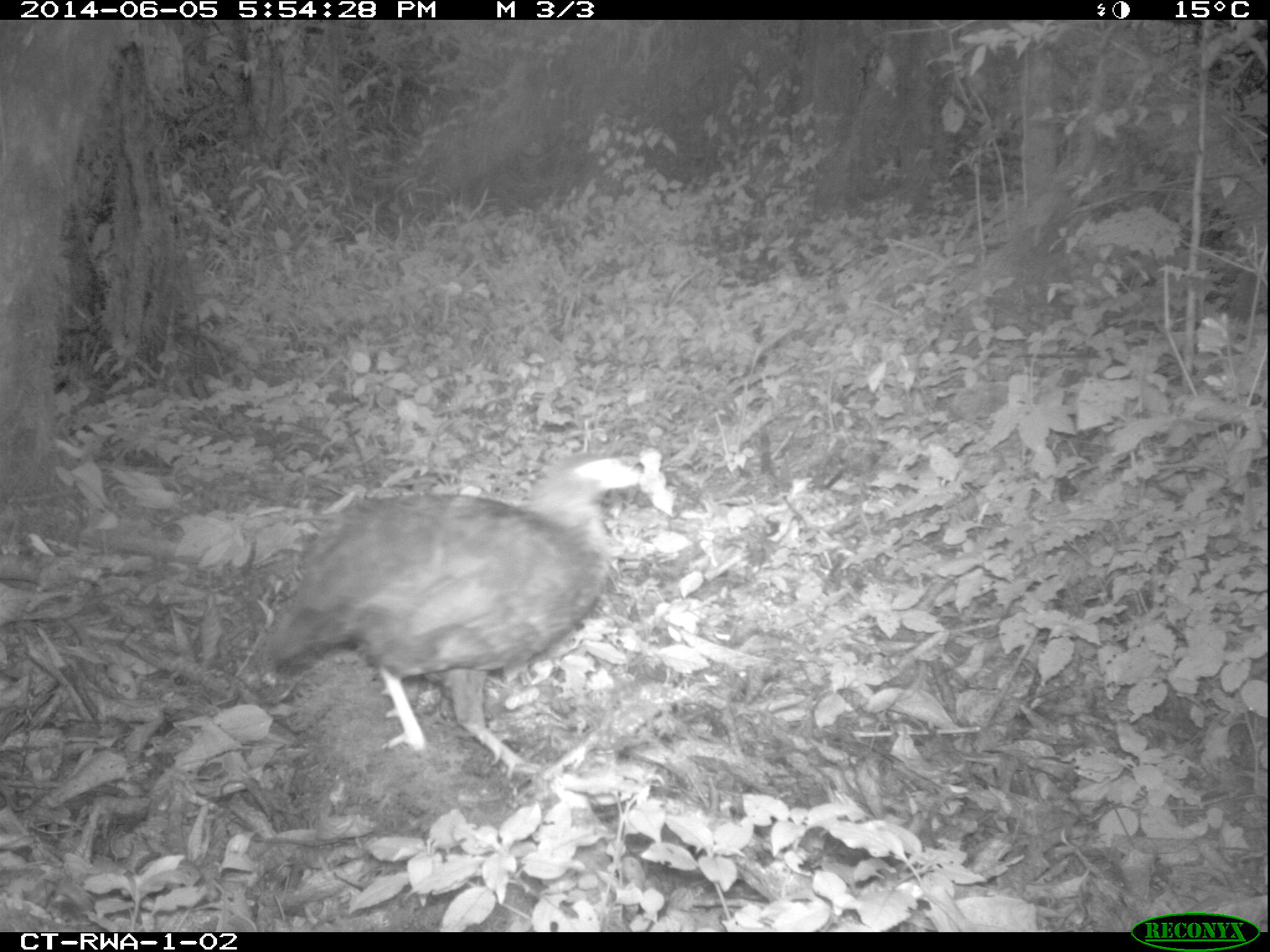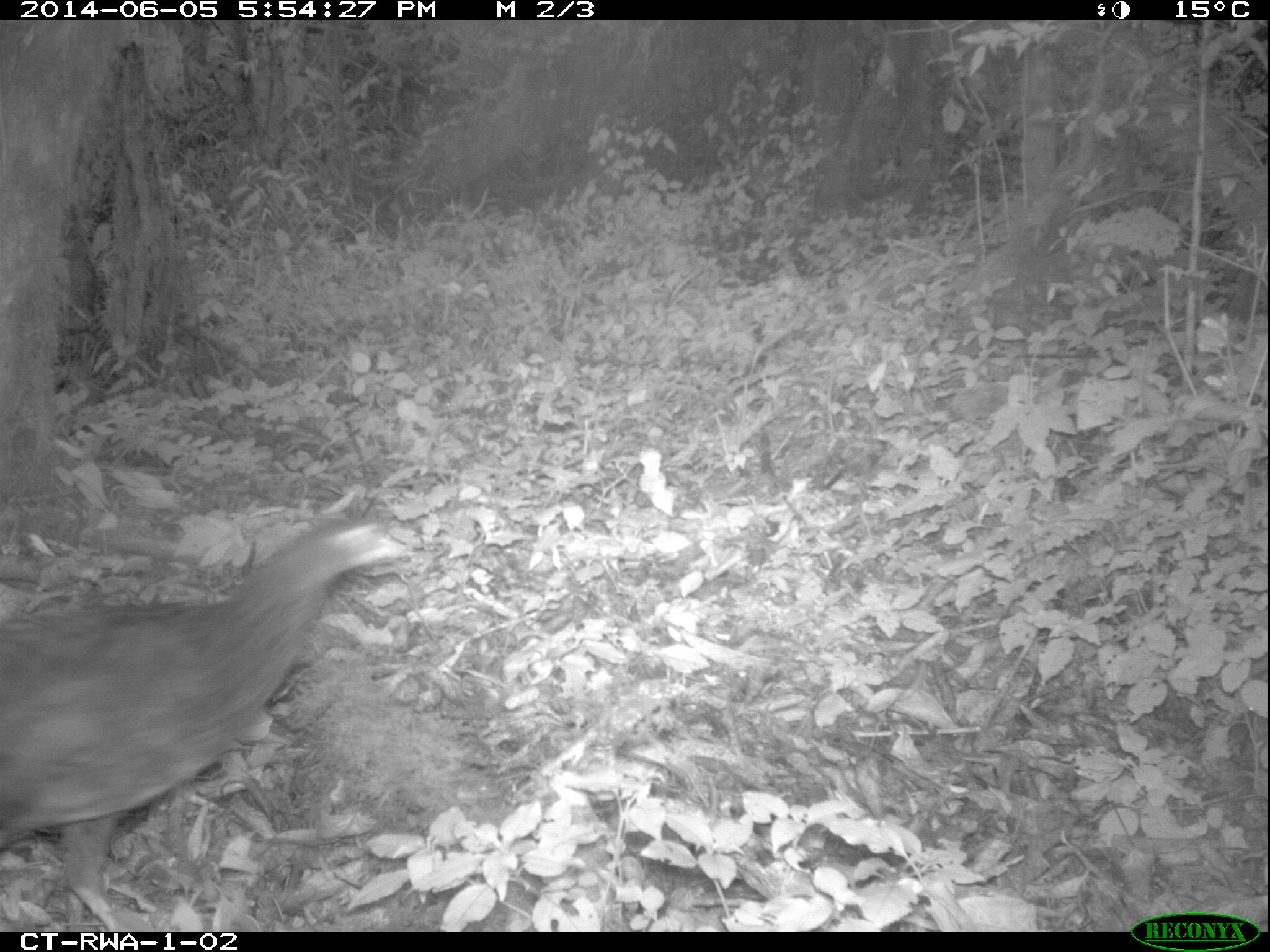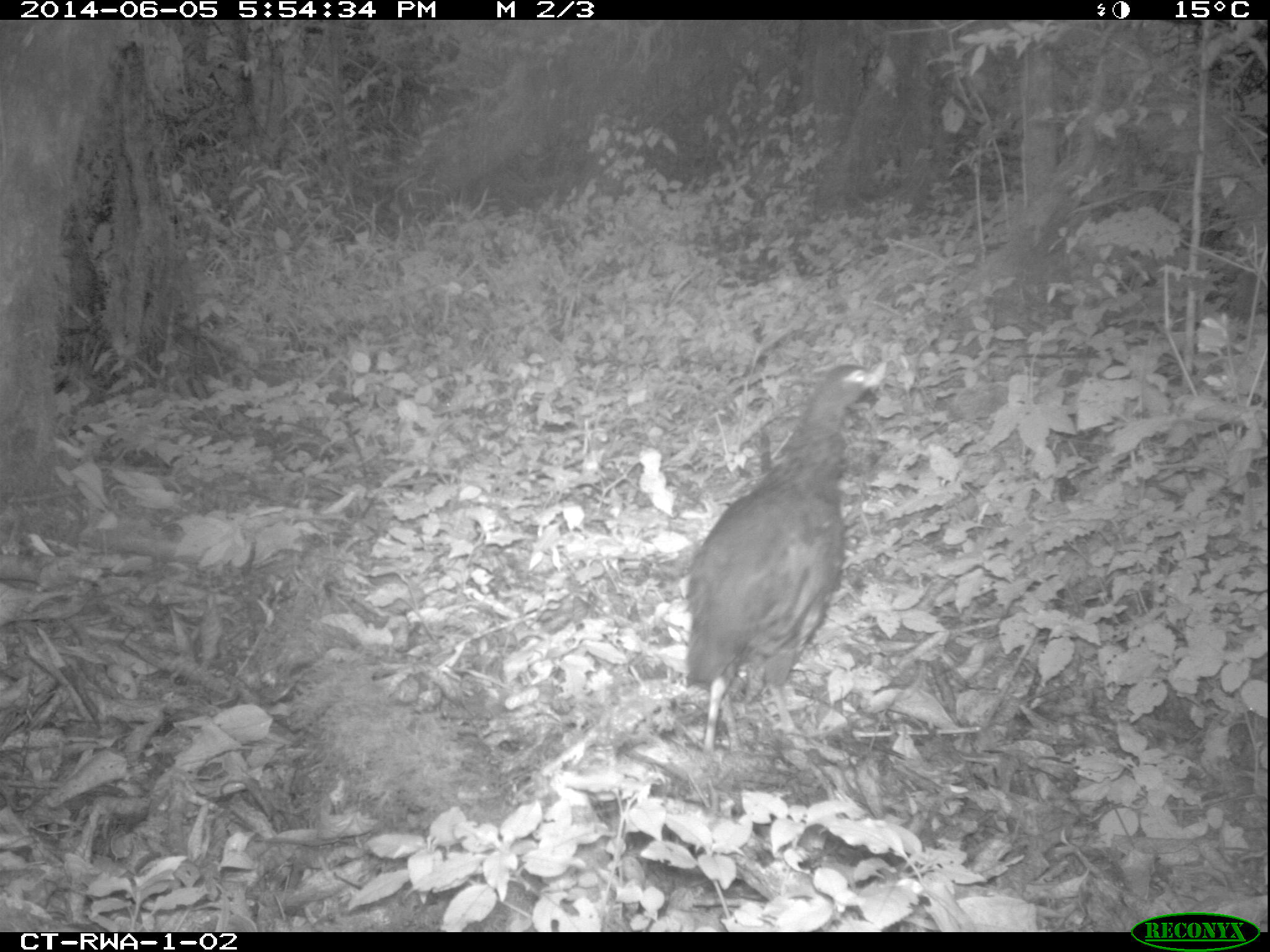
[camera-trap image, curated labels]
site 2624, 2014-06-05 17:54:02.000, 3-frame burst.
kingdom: Animalia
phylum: Chordata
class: Aves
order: Galliformes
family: Phasianidae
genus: Scleroptila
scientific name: Scleroptila afra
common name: grey-winged francolin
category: francolinus africanus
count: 1